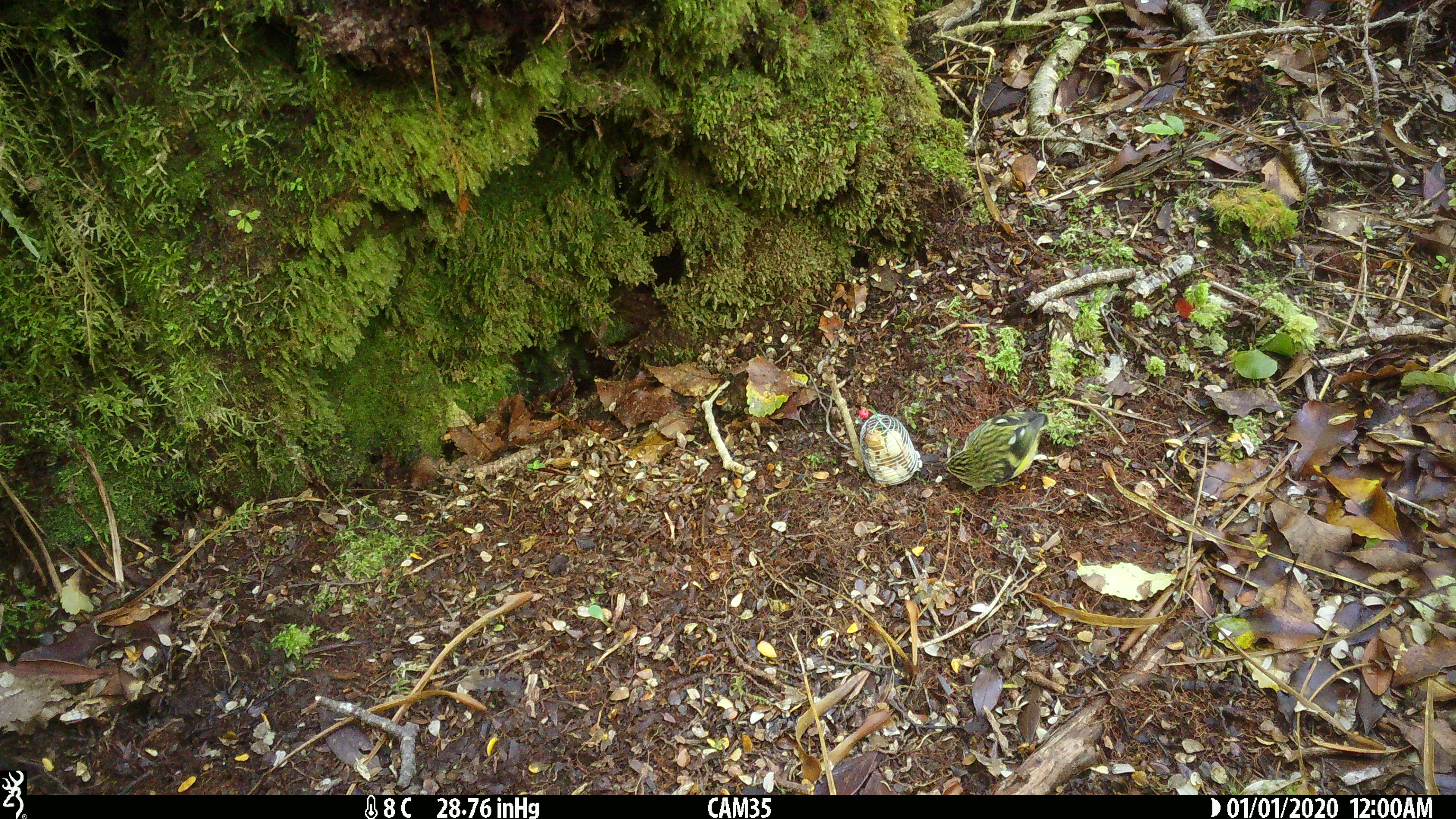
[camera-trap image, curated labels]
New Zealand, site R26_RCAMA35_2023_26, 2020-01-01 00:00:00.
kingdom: Animalia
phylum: Chordata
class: Aves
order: Passeriformes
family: Acanthisittidae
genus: Acanthisitta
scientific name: Acanthisitta chloris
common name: rifleman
Rifleman (Acanthisitta chloris).